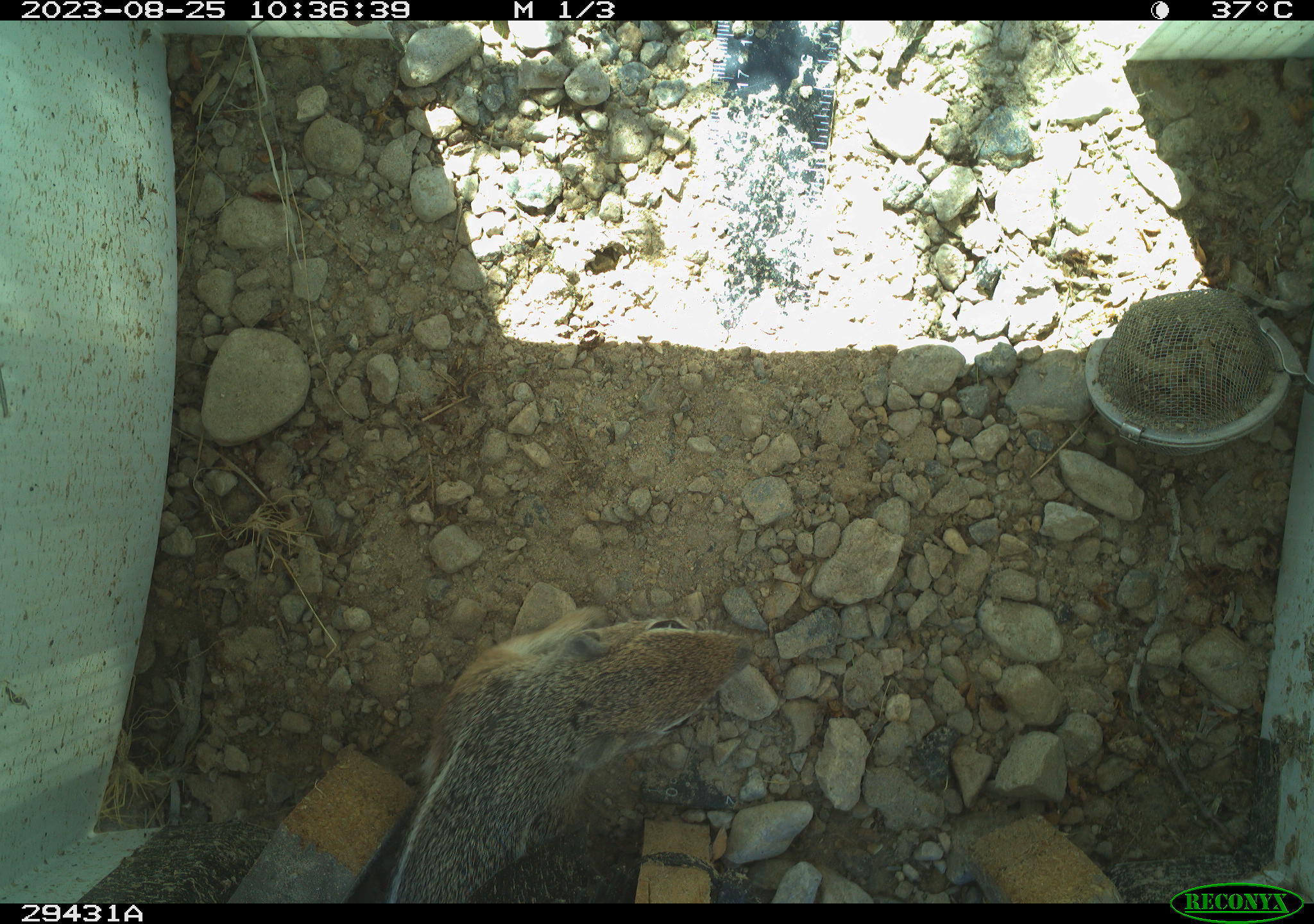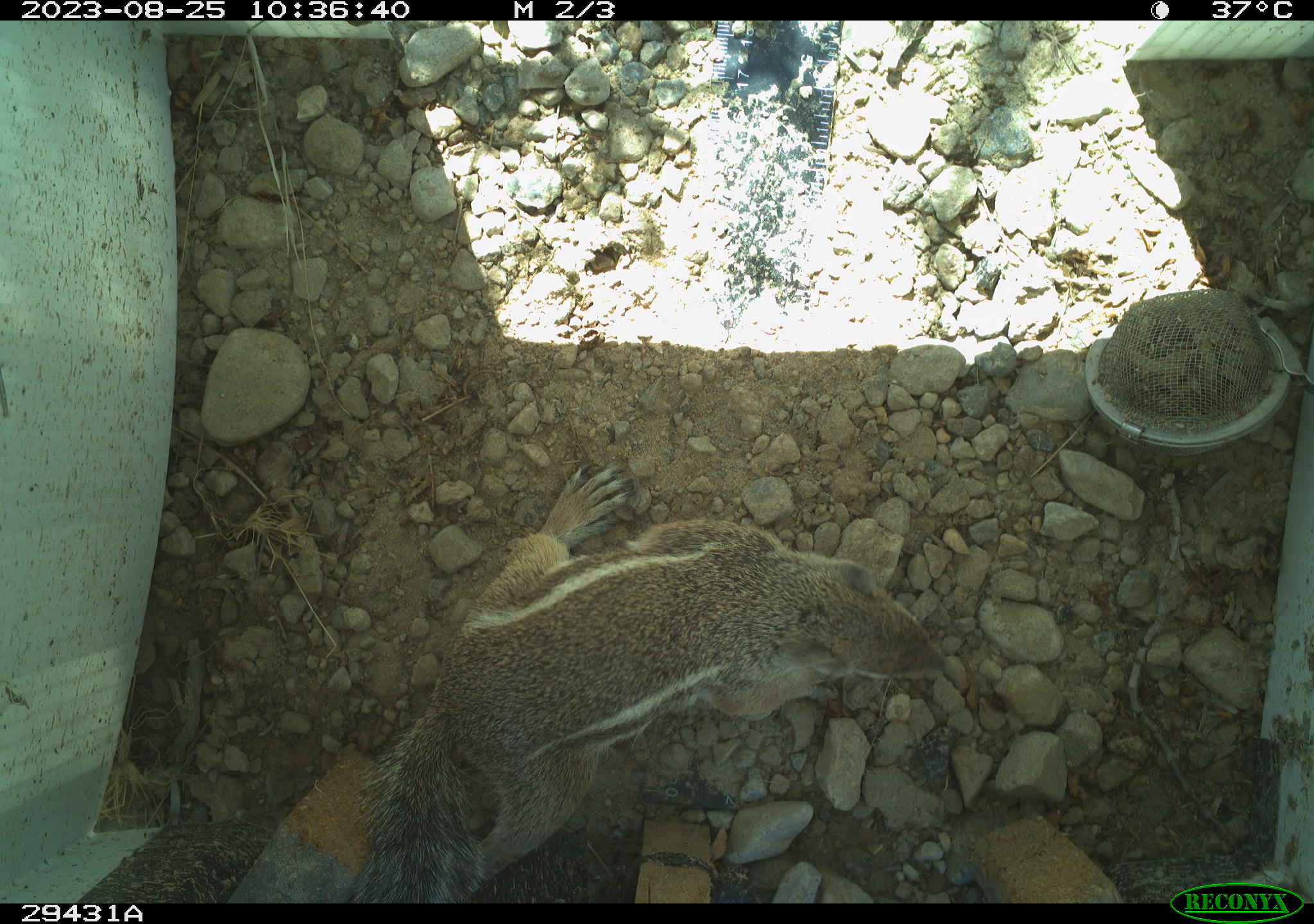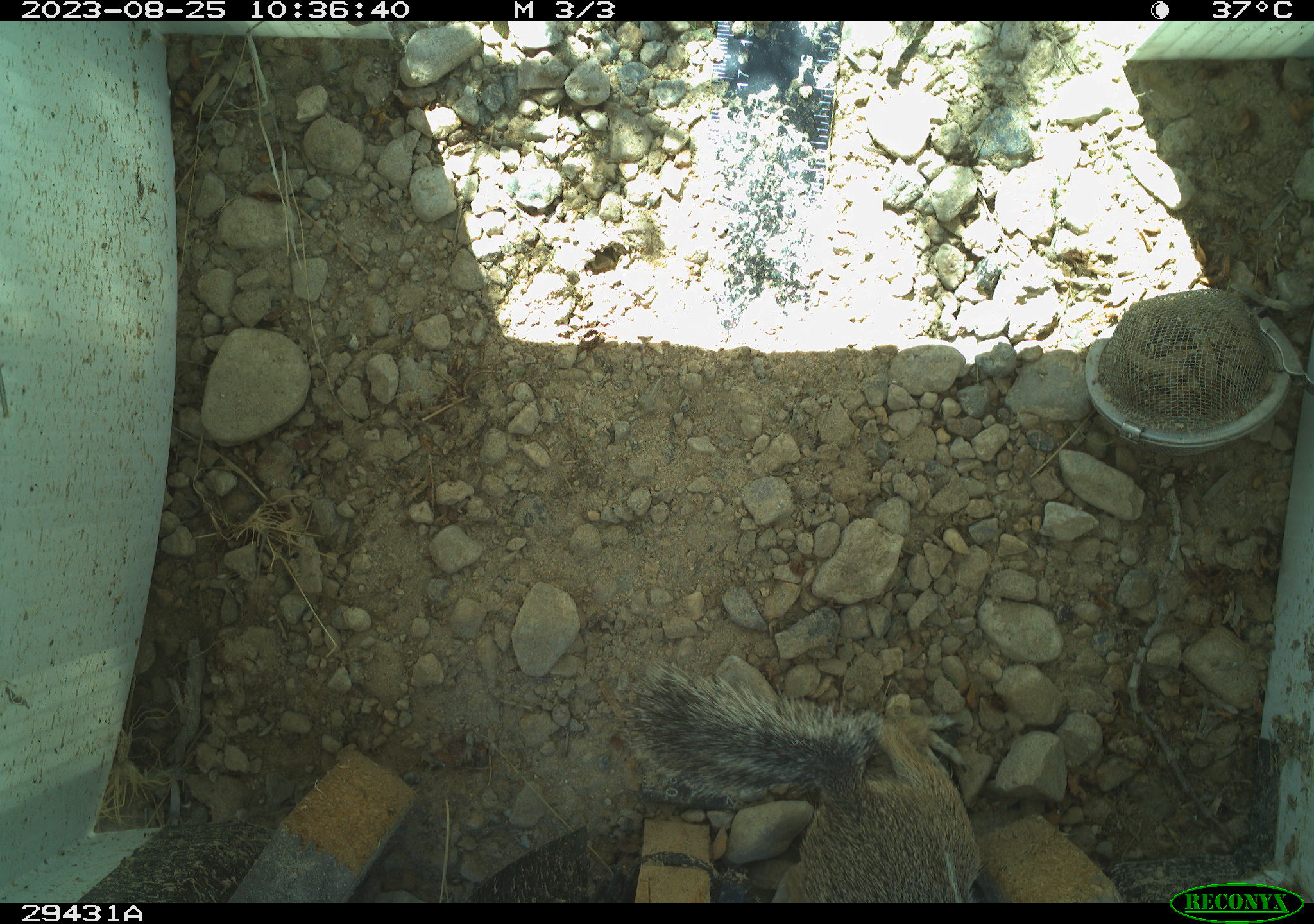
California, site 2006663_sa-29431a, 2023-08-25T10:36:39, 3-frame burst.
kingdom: Animalia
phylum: Chordata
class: Mammalia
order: Rodentia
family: Sciuridae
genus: Ammospermophilus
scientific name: Ammospermophilus leucurus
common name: white-tailed antelope squirrel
White-tailed antelope squirrel (Ammospermophilus leucurus).